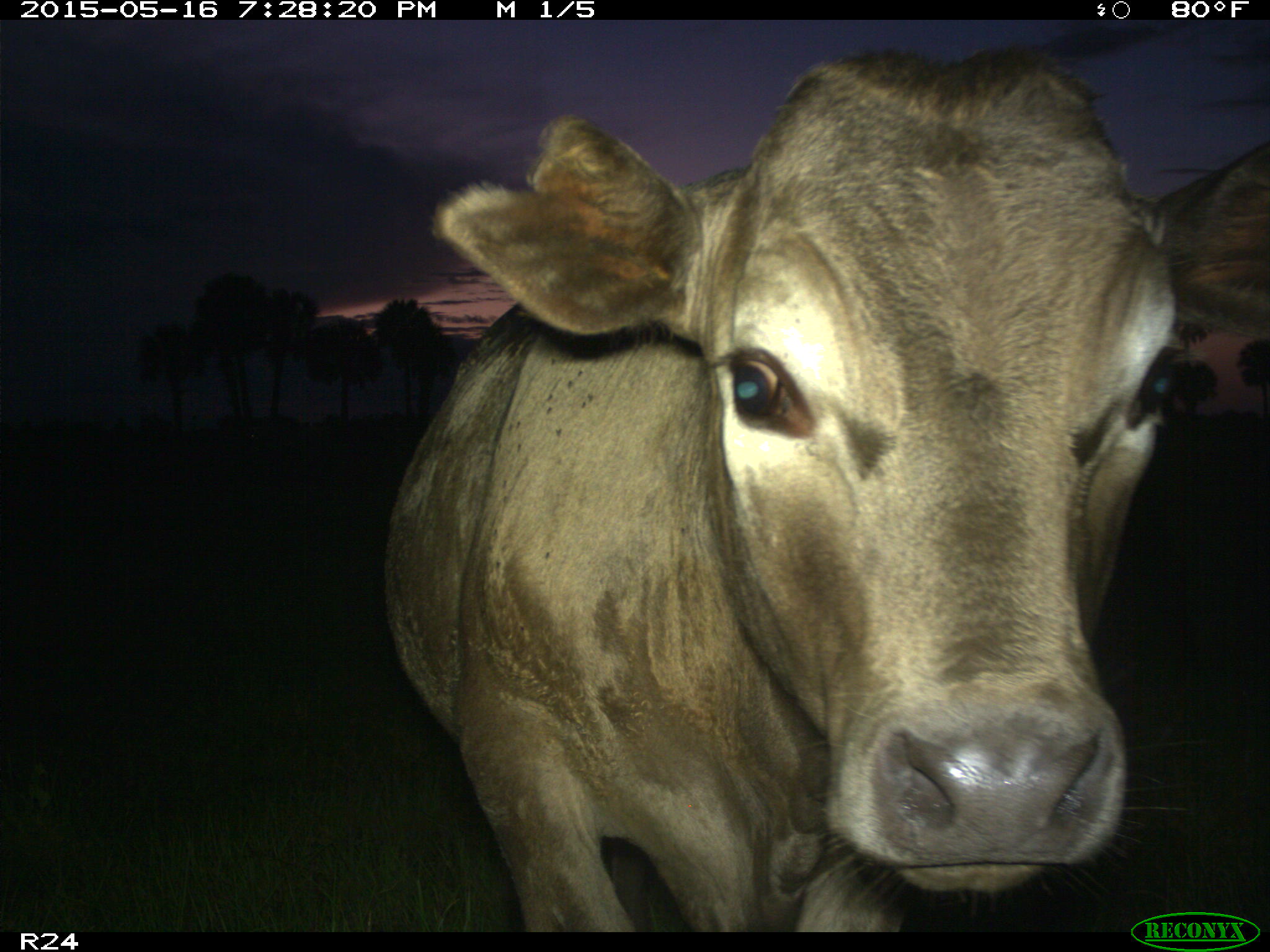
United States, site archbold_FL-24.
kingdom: Animalia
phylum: Chordata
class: Mammalia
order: Artiodactyla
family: Bovidae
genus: Bos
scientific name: Bos taurus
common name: domestic cow